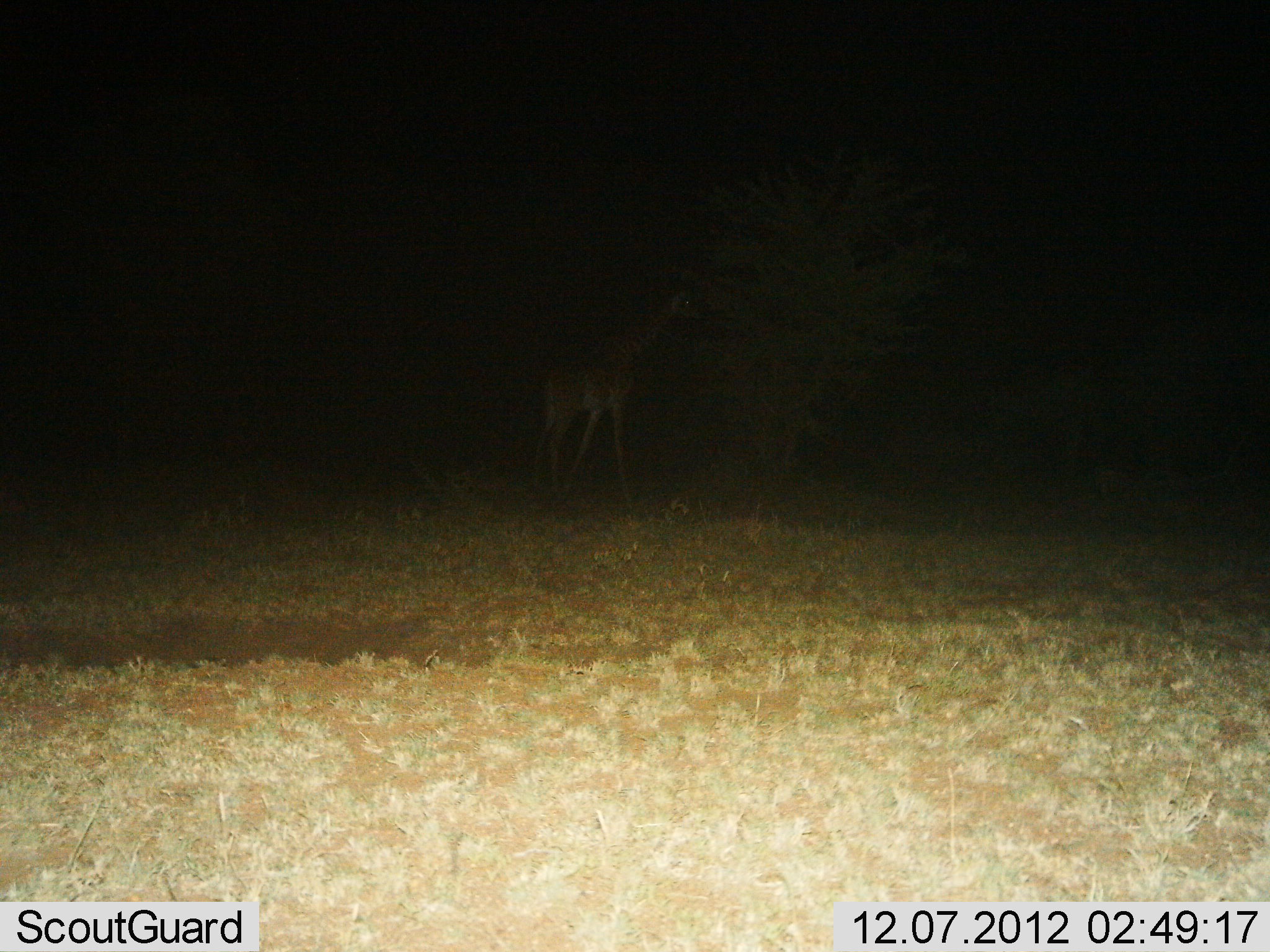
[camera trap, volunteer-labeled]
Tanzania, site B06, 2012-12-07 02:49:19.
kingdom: Animalia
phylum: Chordata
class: Mammalia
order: Artiodactyla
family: Giraffidae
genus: Giraffa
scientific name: Giraffa camelopardalis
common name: giraffe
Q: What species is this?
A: Giraffe (Giraffa camelopardalis).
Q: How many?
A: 1.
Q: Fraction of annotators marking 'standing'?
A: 40%.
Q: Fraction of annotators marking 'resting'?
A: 0%.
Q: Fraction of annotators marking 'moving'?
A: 10%.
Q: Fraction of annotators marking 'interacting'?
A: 0%.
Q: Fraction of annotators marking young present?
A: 0%.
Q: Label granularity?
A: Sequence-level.